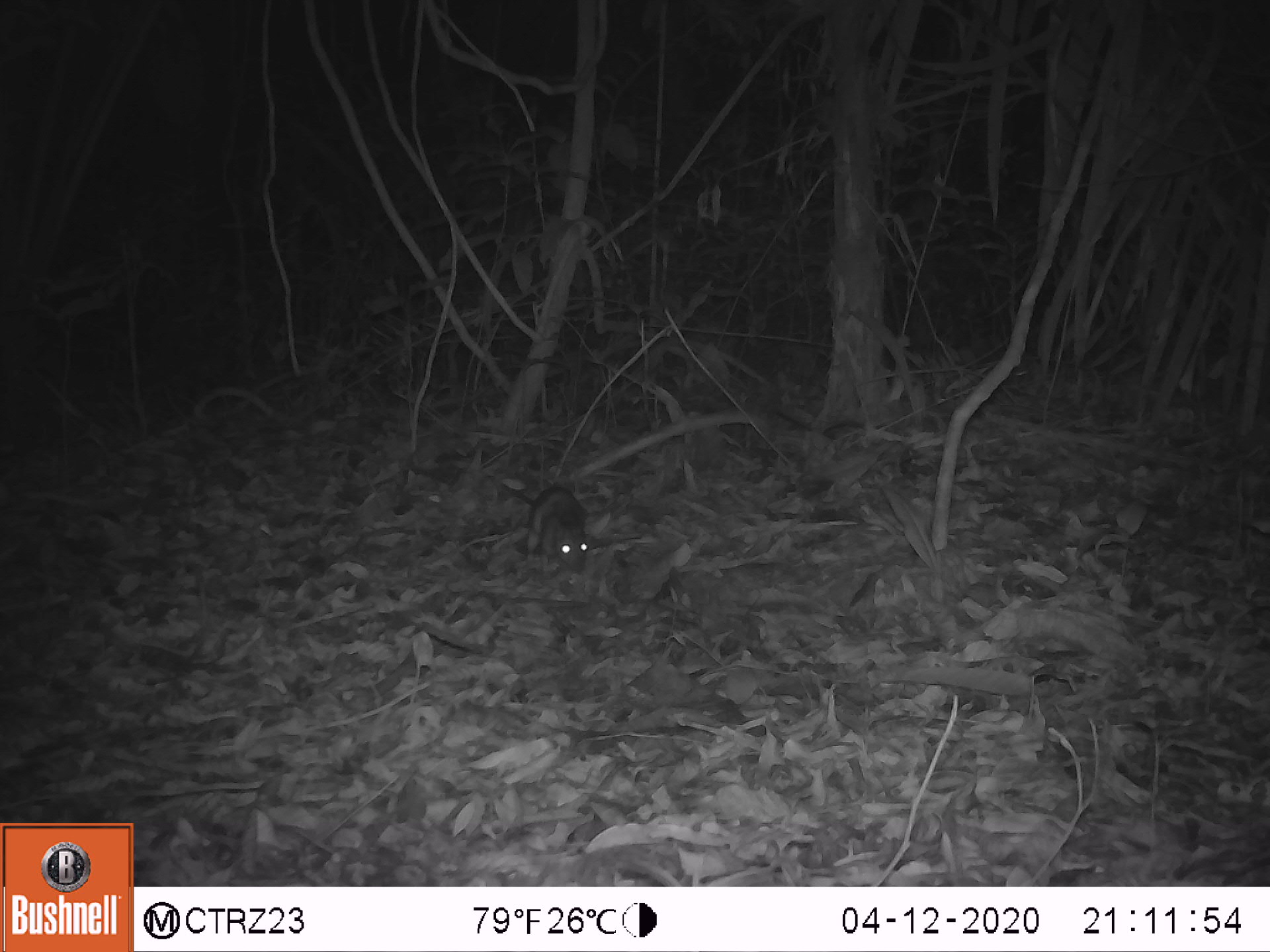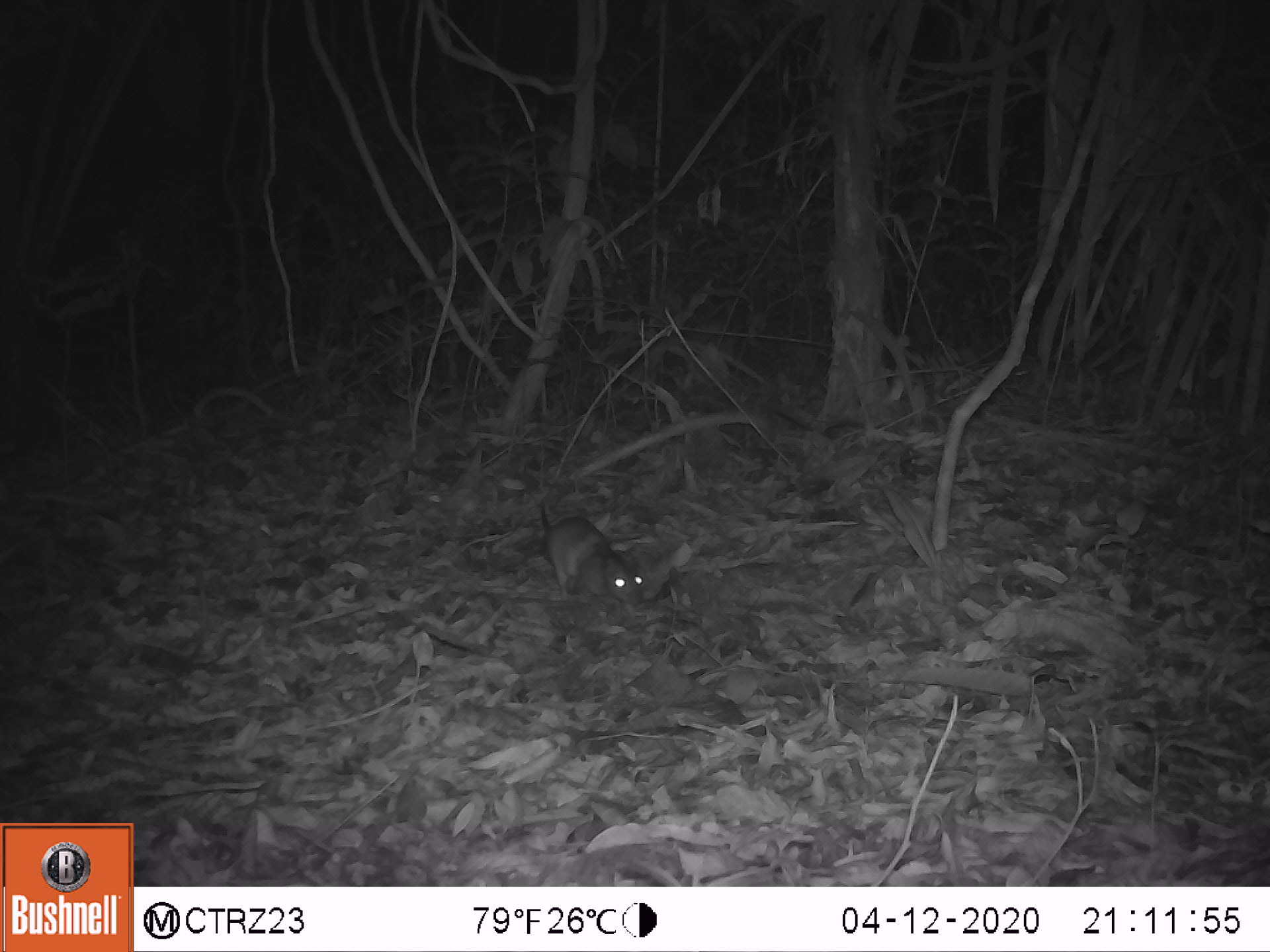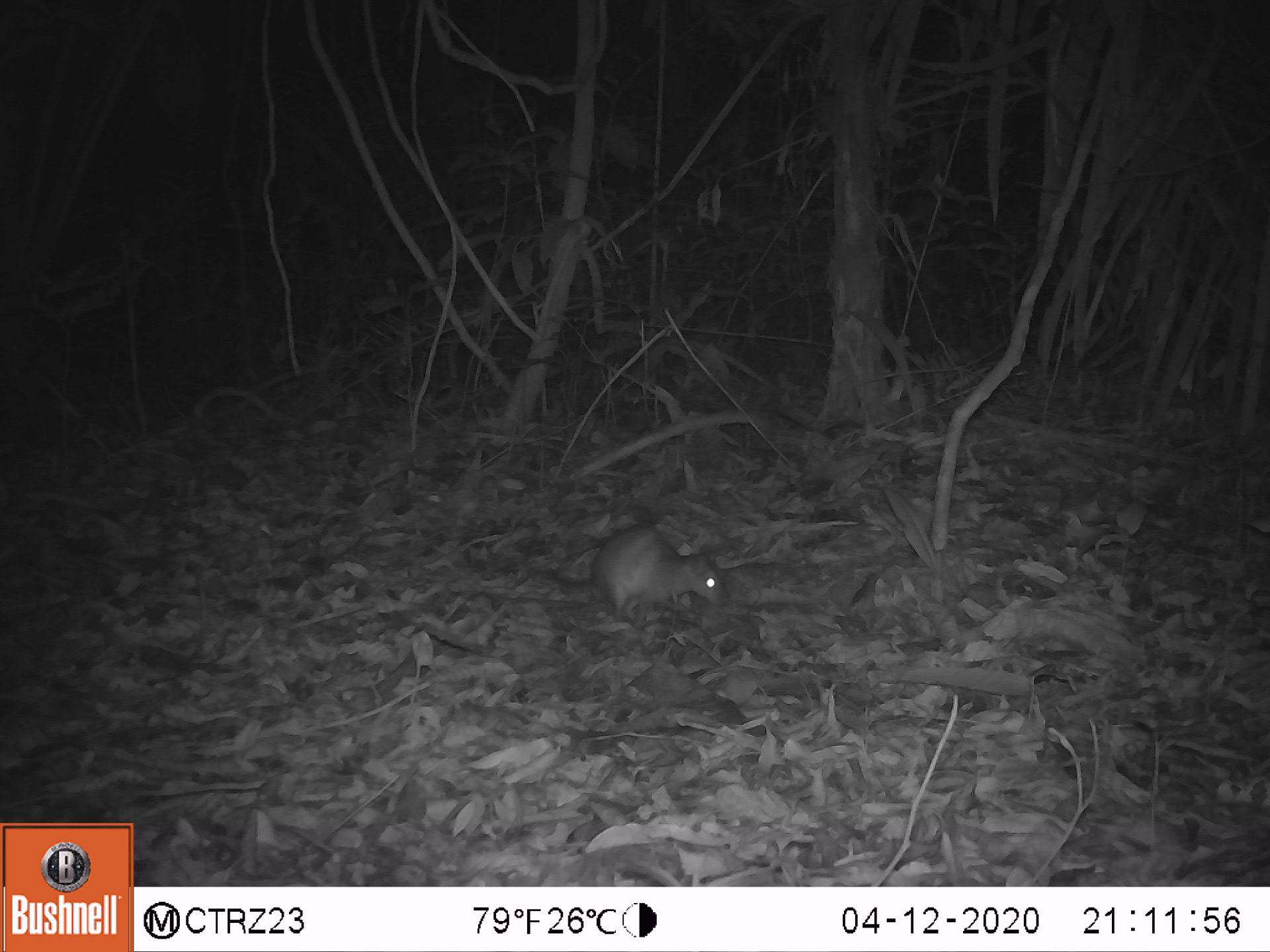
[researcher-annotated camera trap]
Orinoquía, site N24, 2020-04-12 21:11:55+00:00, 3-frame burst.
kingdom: Animalia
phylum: Chordata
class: Mammalia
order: Rodentia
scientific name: Rodentia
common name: rodent